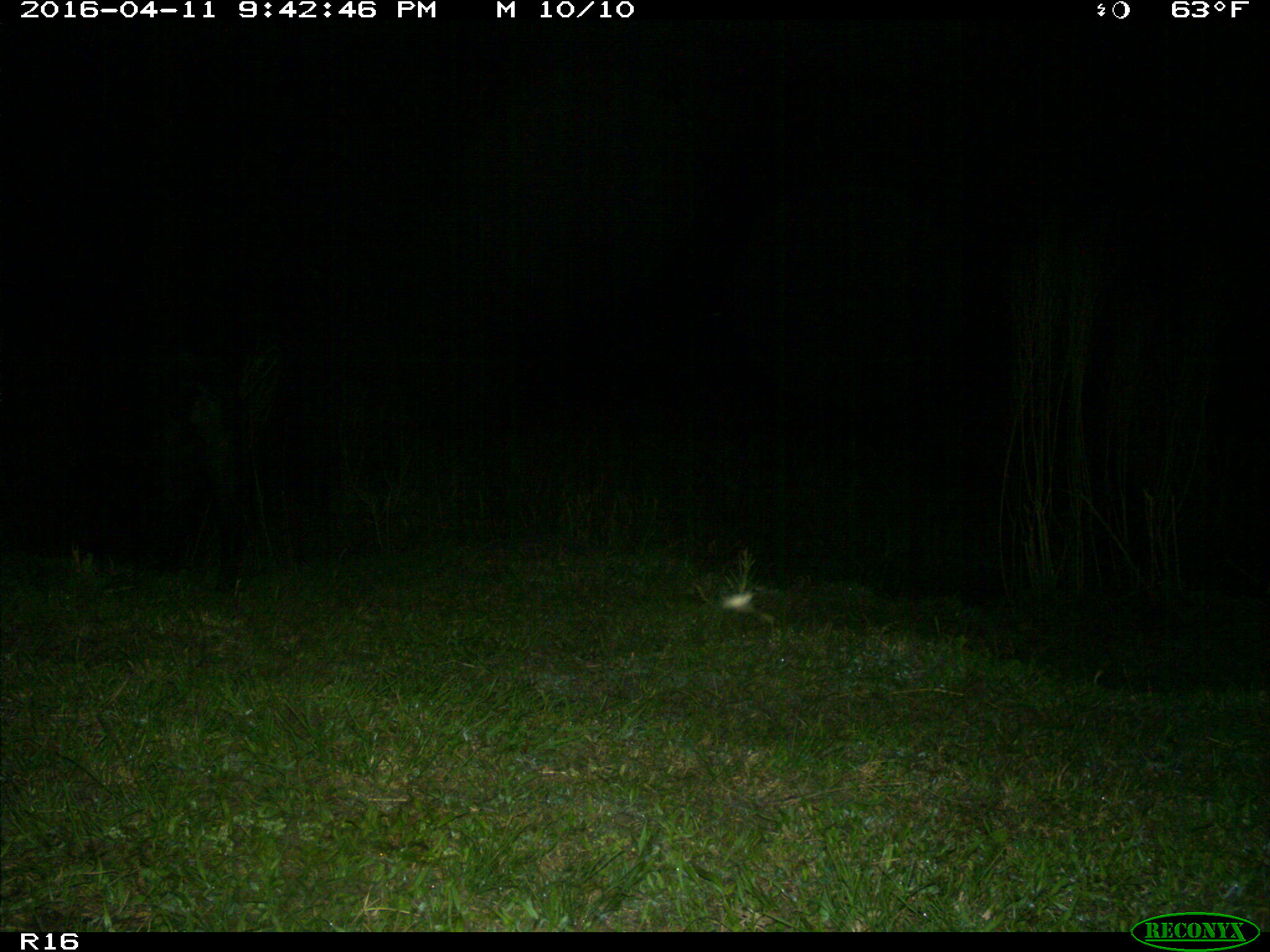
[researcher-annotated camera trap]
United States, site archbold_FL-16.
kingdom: Animalia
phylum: Chordata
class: Mammalia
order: Artiodactyla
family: Suidae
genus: Sus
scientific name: Sus scrofa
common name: wild boar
Sus scrofa (wild boar).